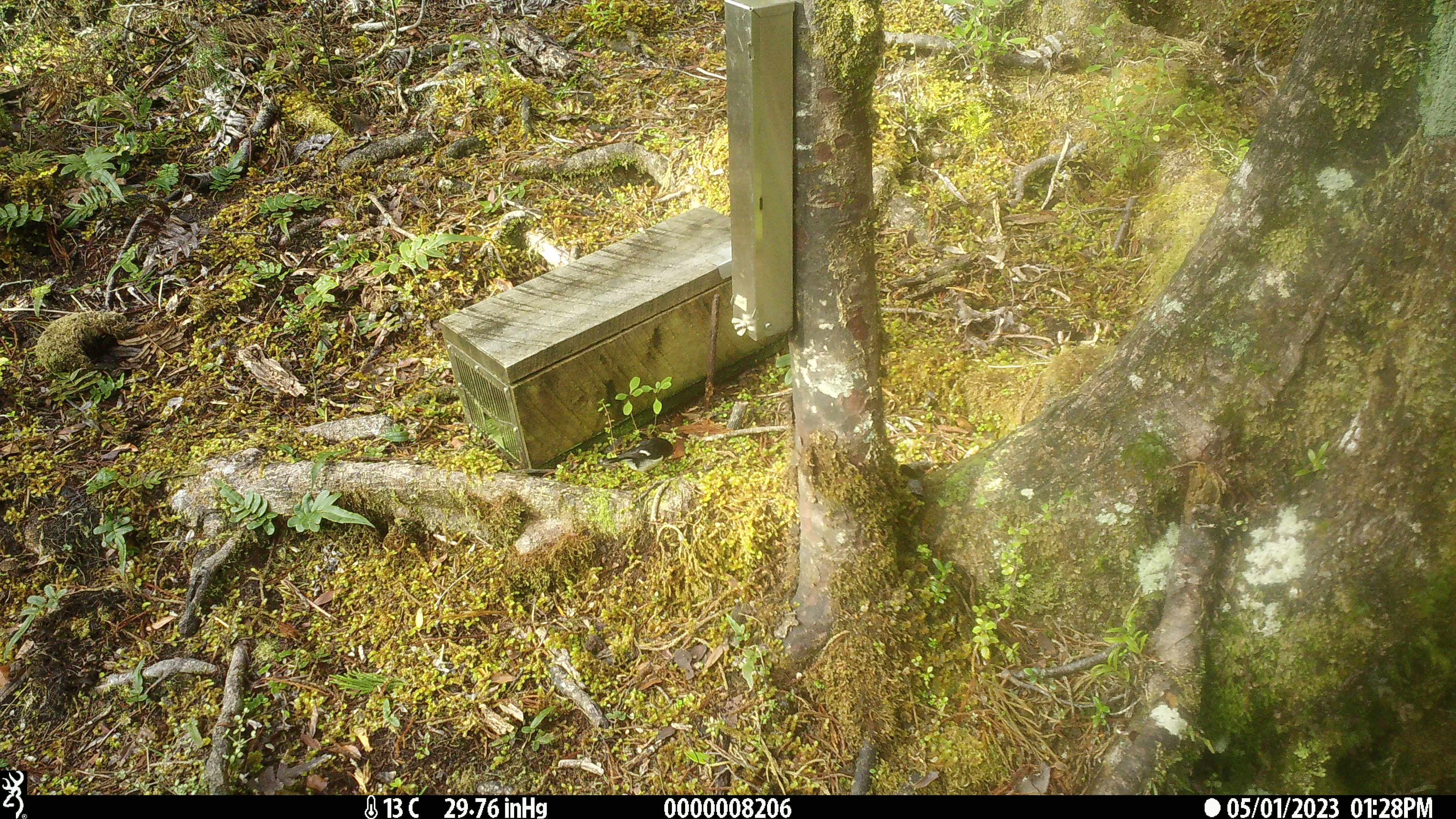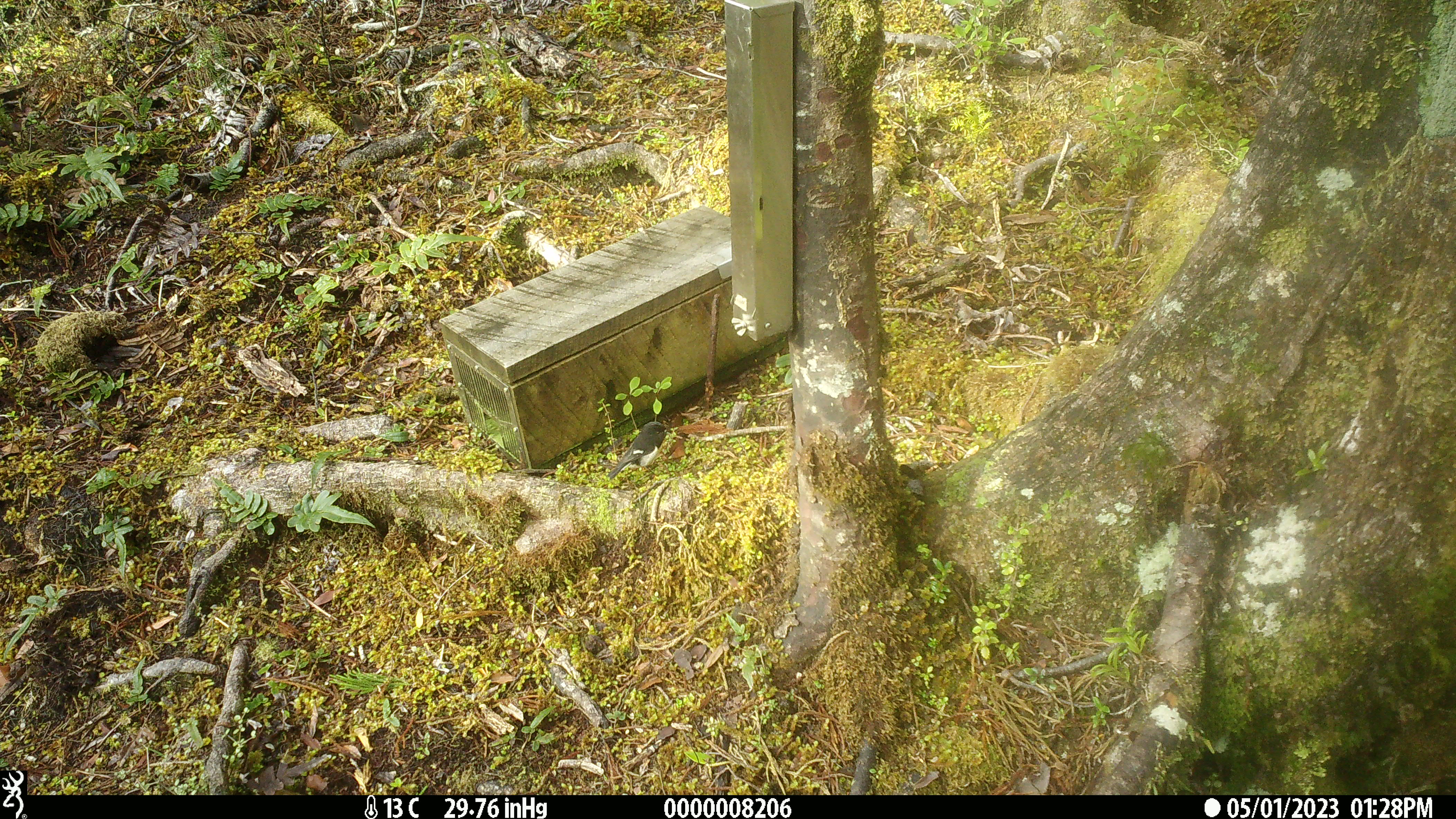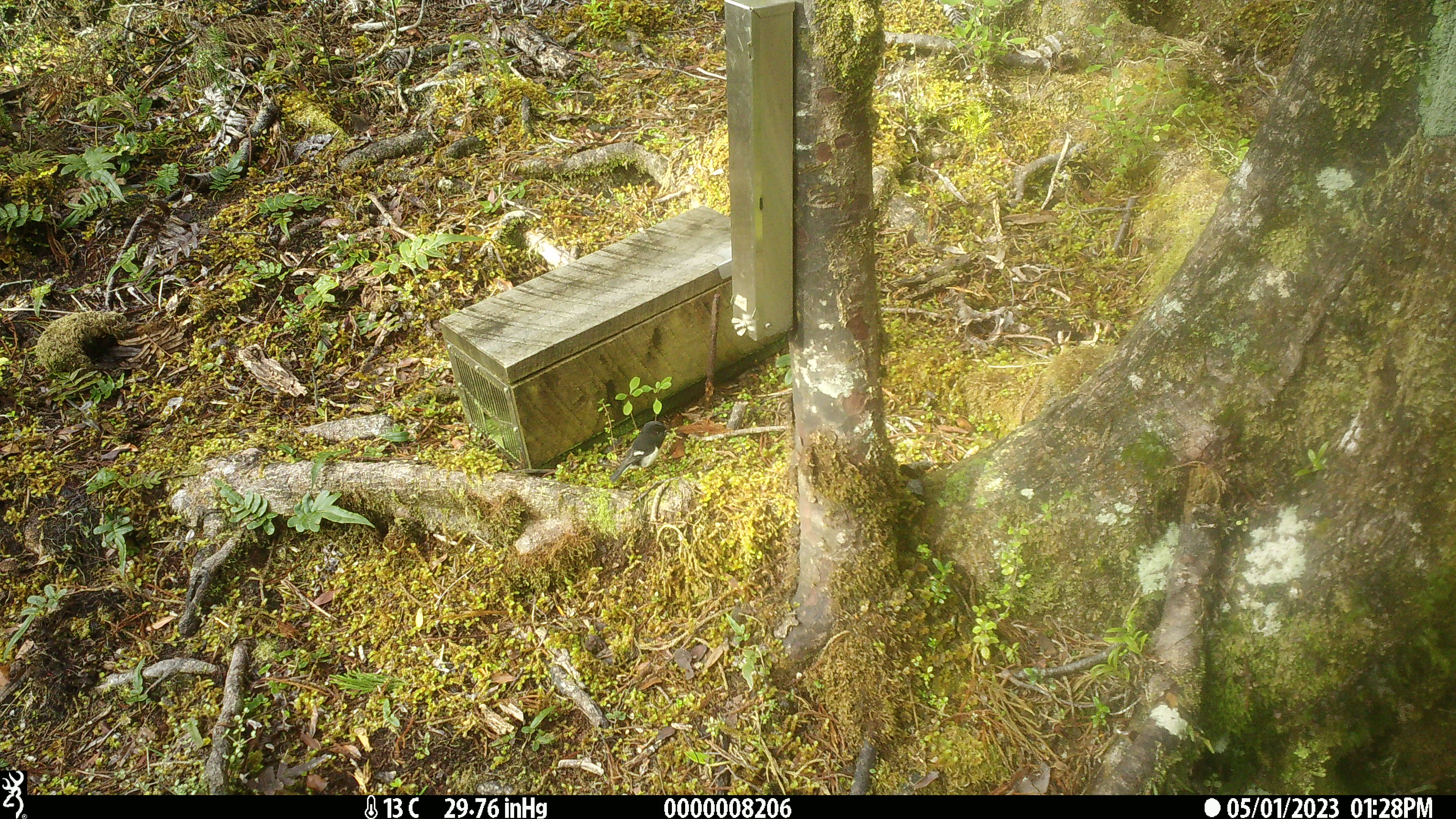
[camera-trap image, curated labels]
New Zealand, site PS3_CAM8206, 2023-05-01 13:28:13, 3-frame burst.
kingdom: Animalia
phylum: Chordata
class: Aves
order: Passeriformes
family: Petroicidae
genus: Petroica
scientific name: Petroica macrocephala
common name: tomtit